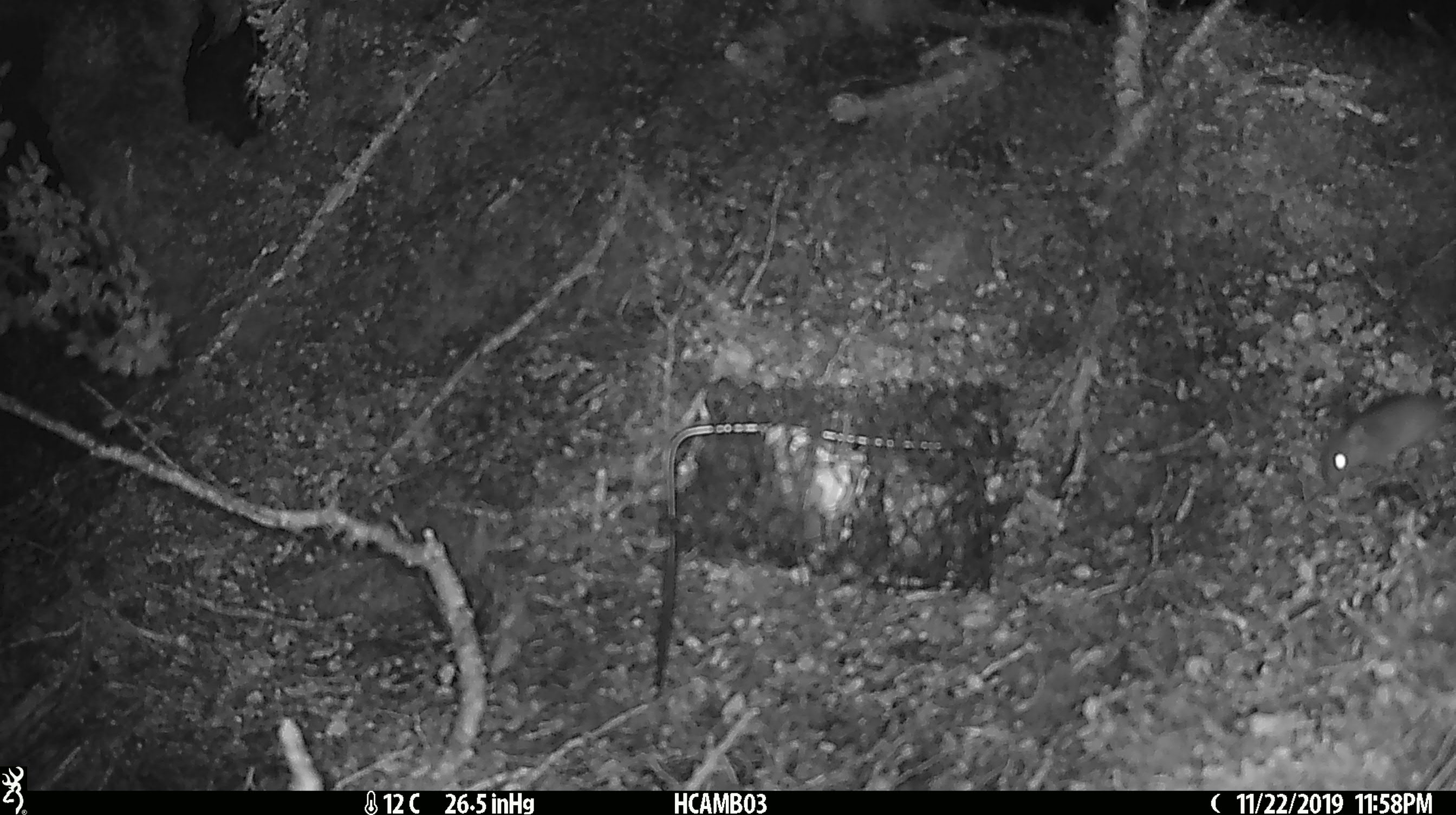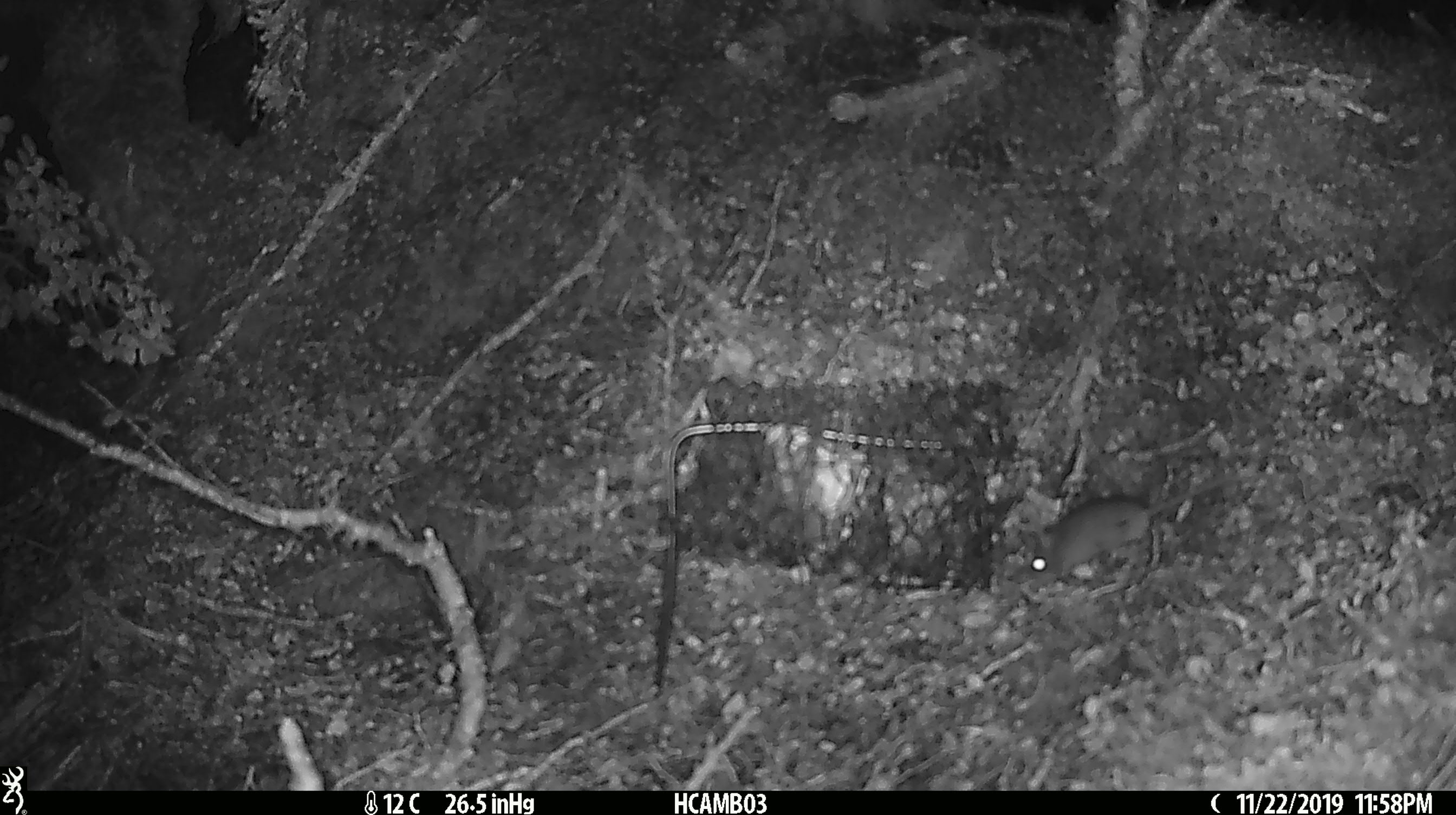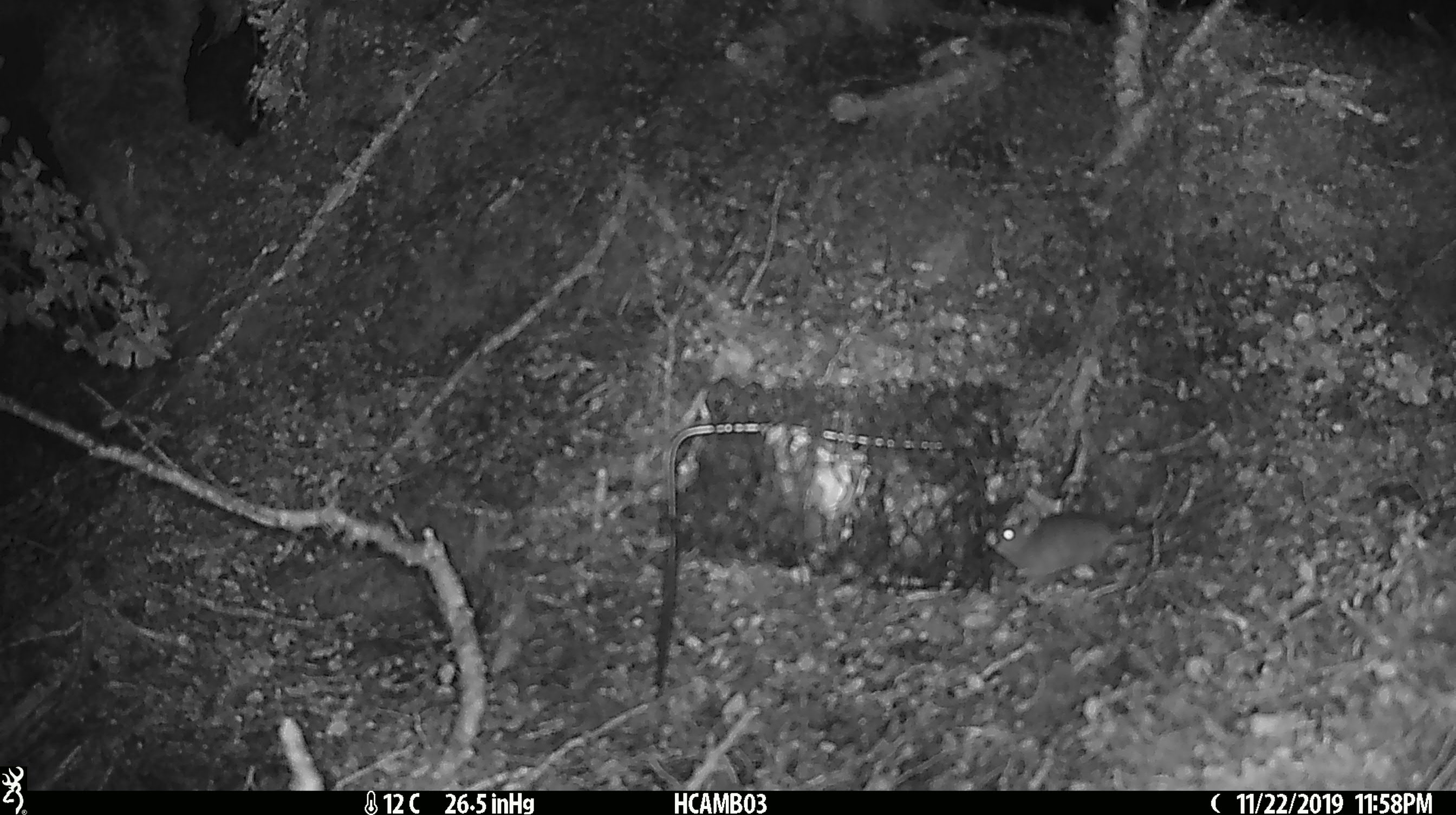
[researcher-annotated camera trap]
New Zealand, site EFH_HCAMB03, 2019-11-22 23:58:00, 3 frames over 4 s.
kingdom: Animalia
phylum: Chordata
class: Mammalia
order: Rodentia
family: Muridae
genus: Mus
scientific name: Mus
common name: mouse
Mouse (Mus).